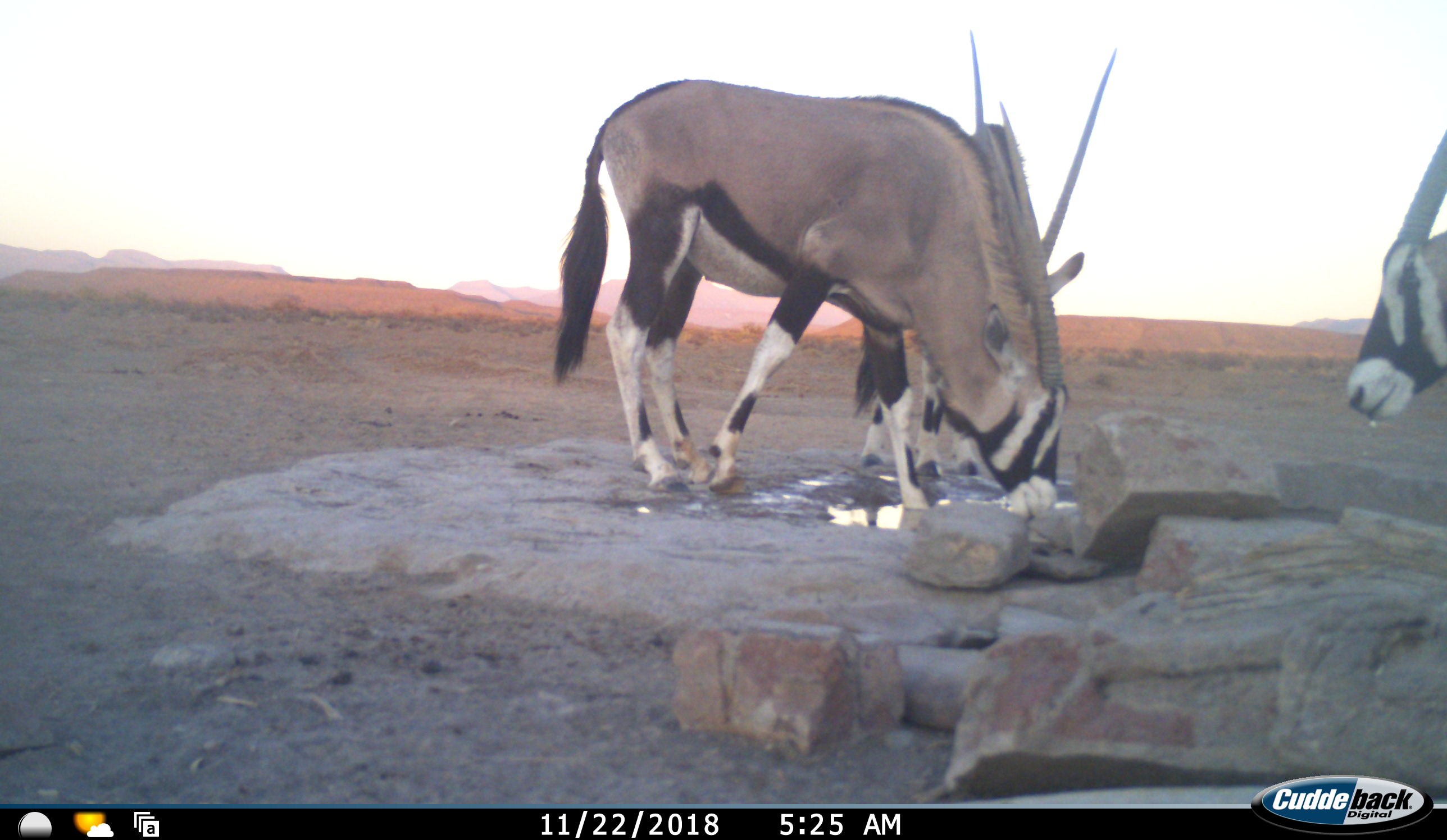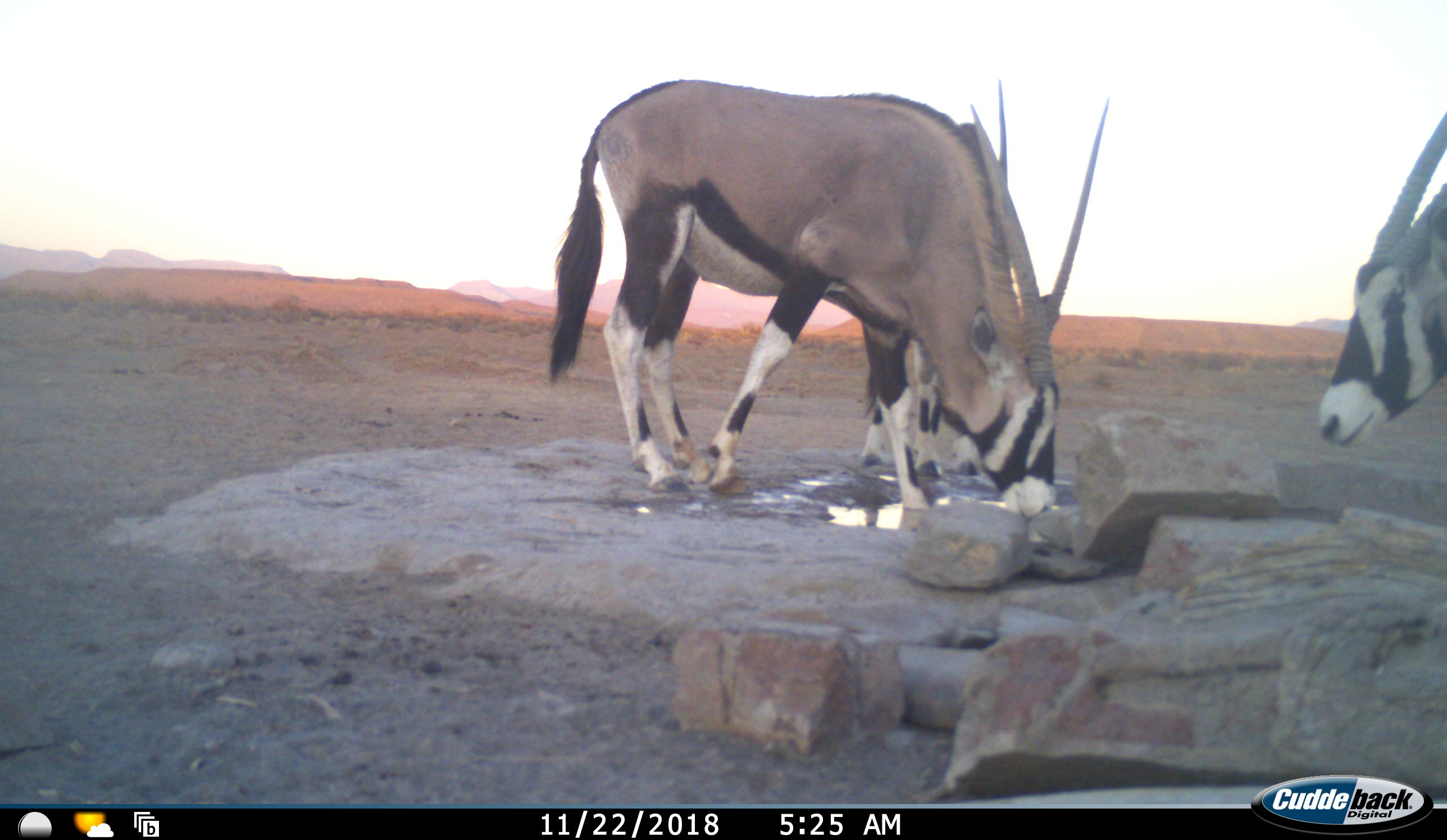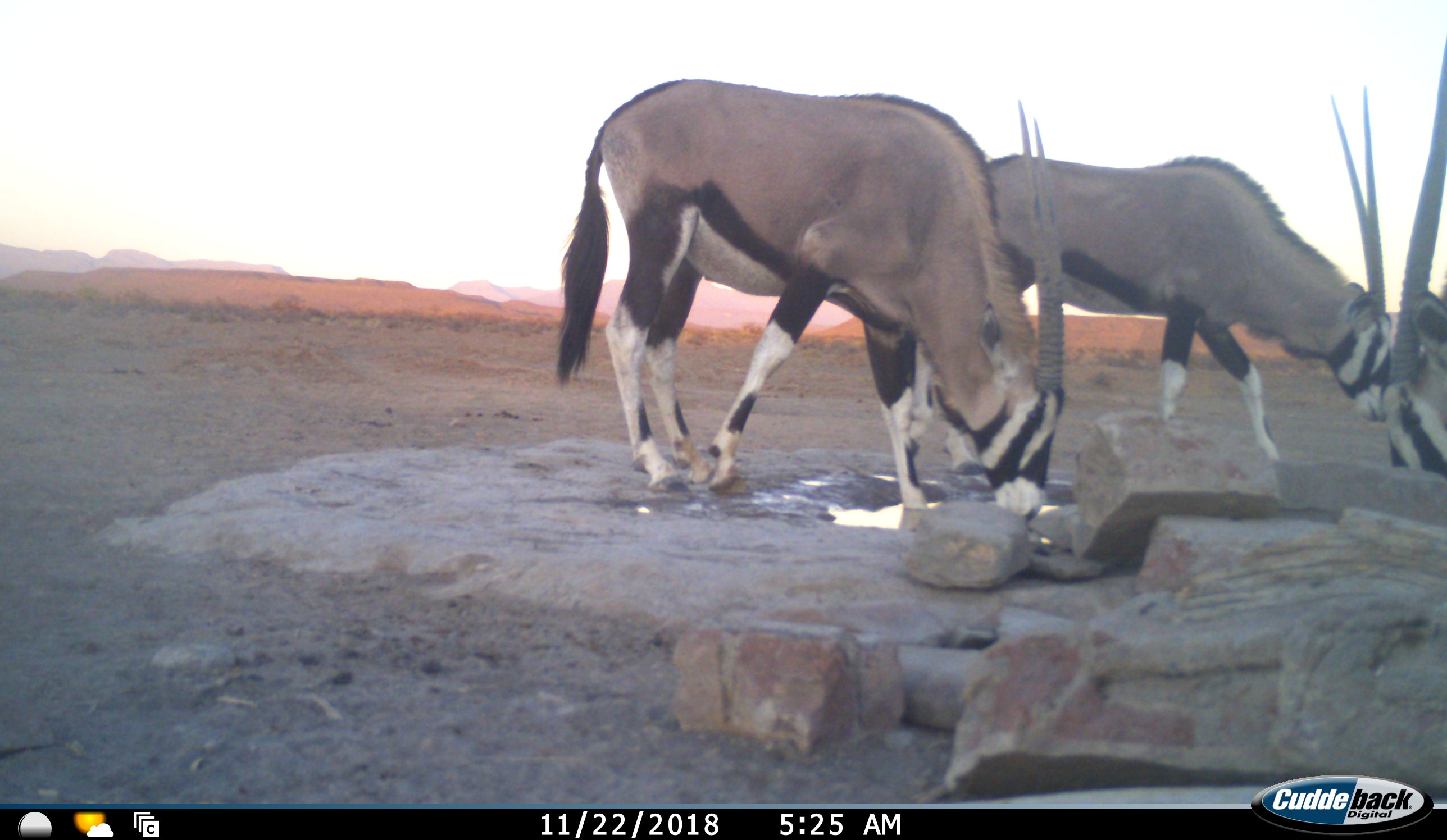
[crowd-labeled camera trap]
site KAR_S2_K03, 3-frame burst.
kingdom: Animalia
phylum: Chordata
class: Mammalia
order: Artiodactyla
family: Bovidae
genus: Oryx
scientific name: Oryx gazella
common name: gemsbok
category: oryx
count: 3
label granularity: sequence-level